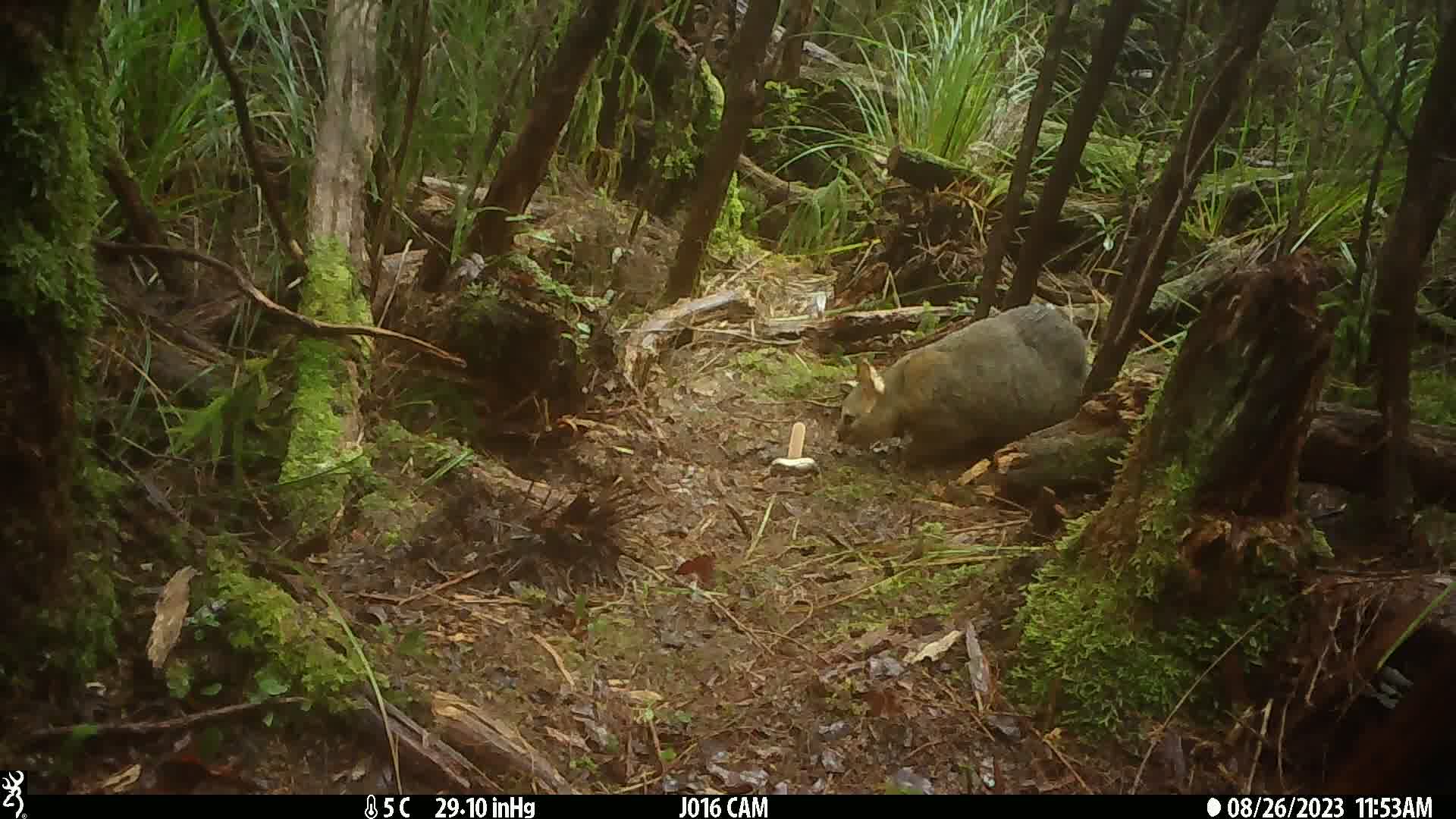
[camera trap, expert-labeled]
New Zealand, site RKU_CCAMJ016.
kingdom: Animalia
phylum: Chordata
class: Mammalia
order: Diprotodontia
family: Phalangeridae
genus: Trichosurus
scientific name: Trichosurus vulpecula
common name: common brushtail possum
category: possum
Possum (common brushtail possum) (Trichosurus vulpecula).